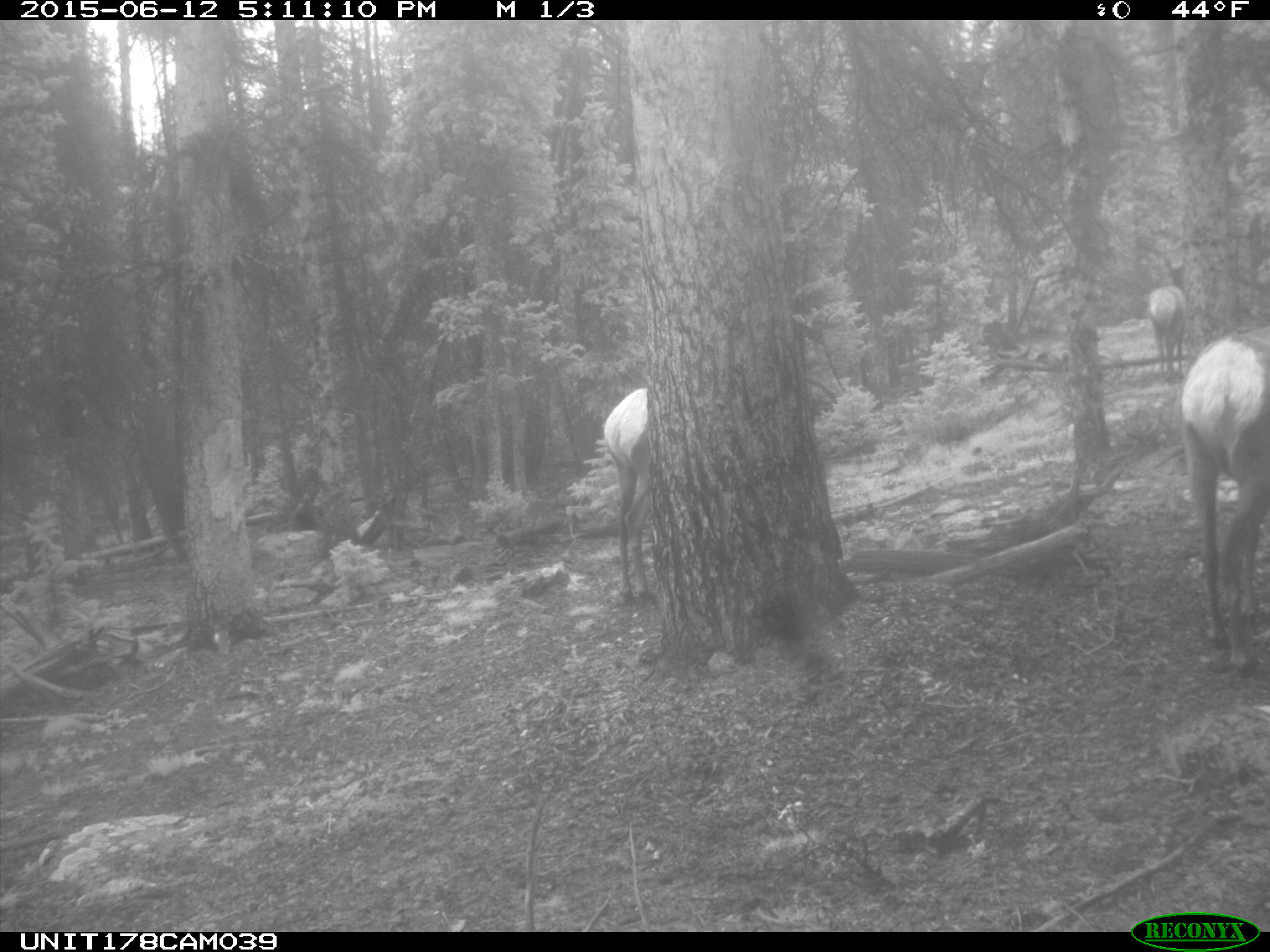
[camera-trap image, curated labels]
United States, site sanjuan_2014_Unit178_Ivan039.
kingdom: Animalia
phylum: Chordata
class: Mammalia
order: Artiodactyla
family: Cervidae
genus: Cervus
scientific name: Cervus elaphus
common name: red deer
Cervus elaphus (red deer).